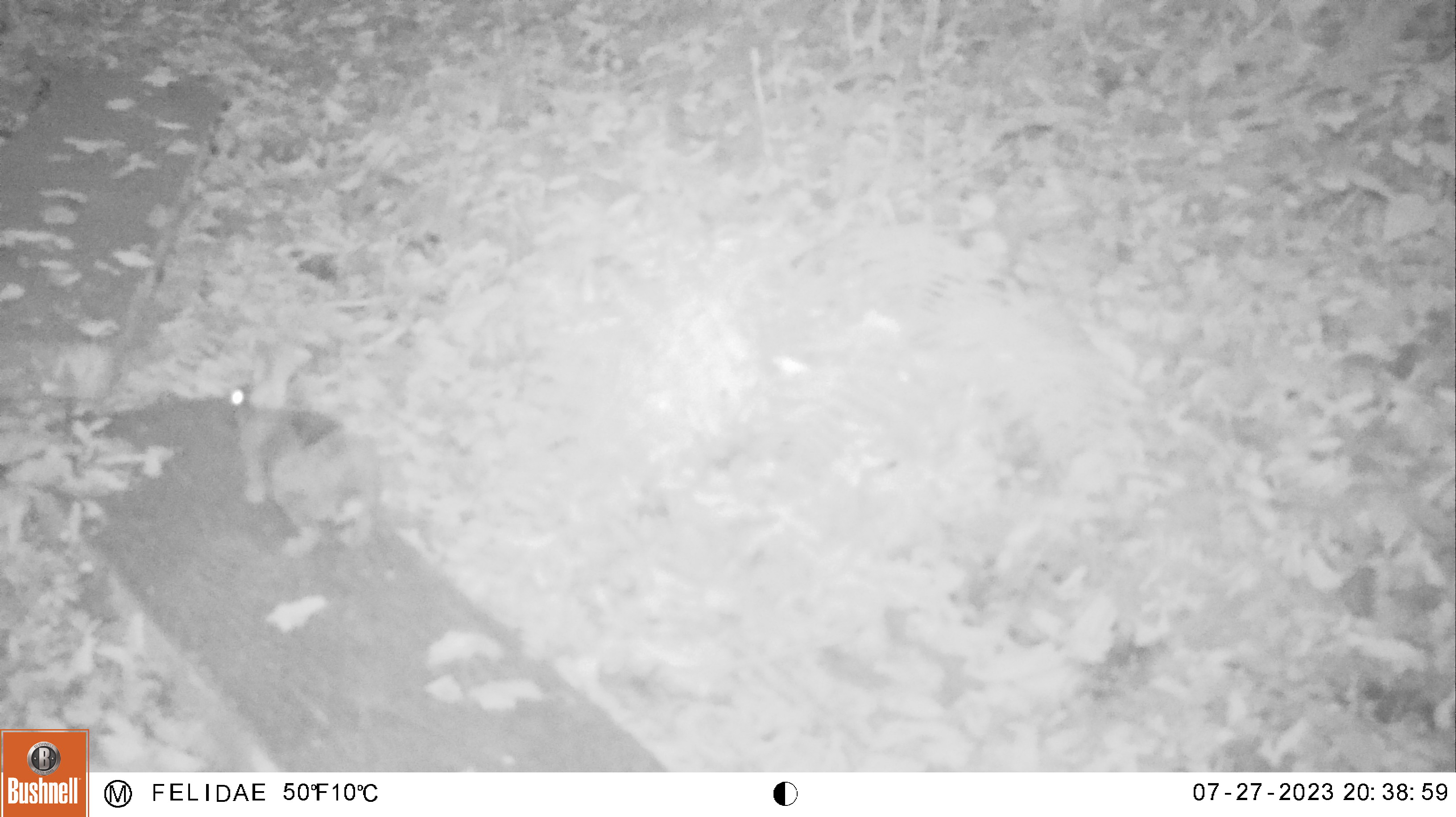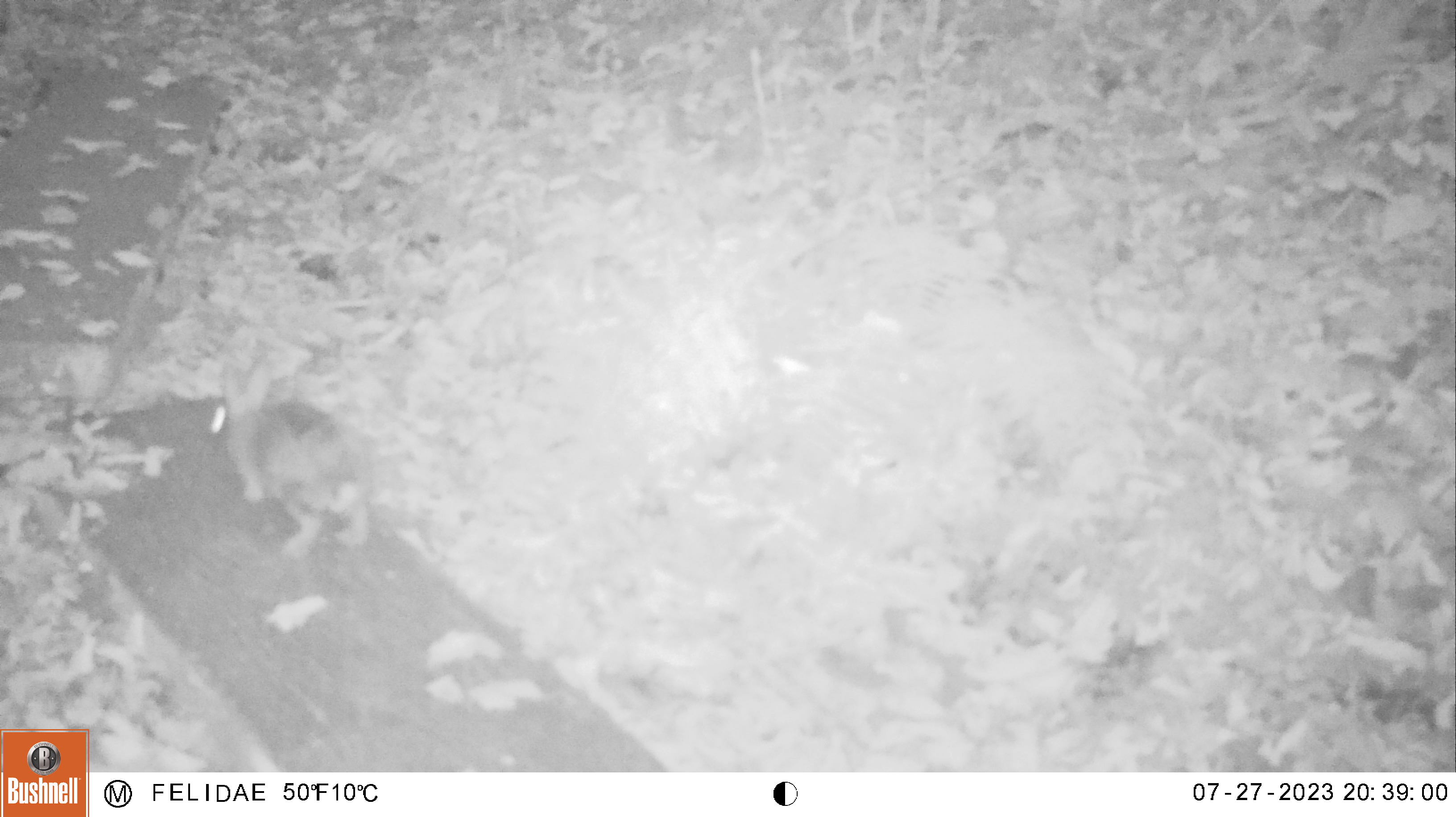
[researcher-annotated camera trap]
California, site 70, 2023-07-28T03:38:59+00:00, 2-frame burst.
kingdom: Animalia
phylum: Chordata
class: Mammalia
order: Lagomorpha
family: Leporidae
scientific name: Leporidae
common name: rabbit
Rabbit (Leporidae).